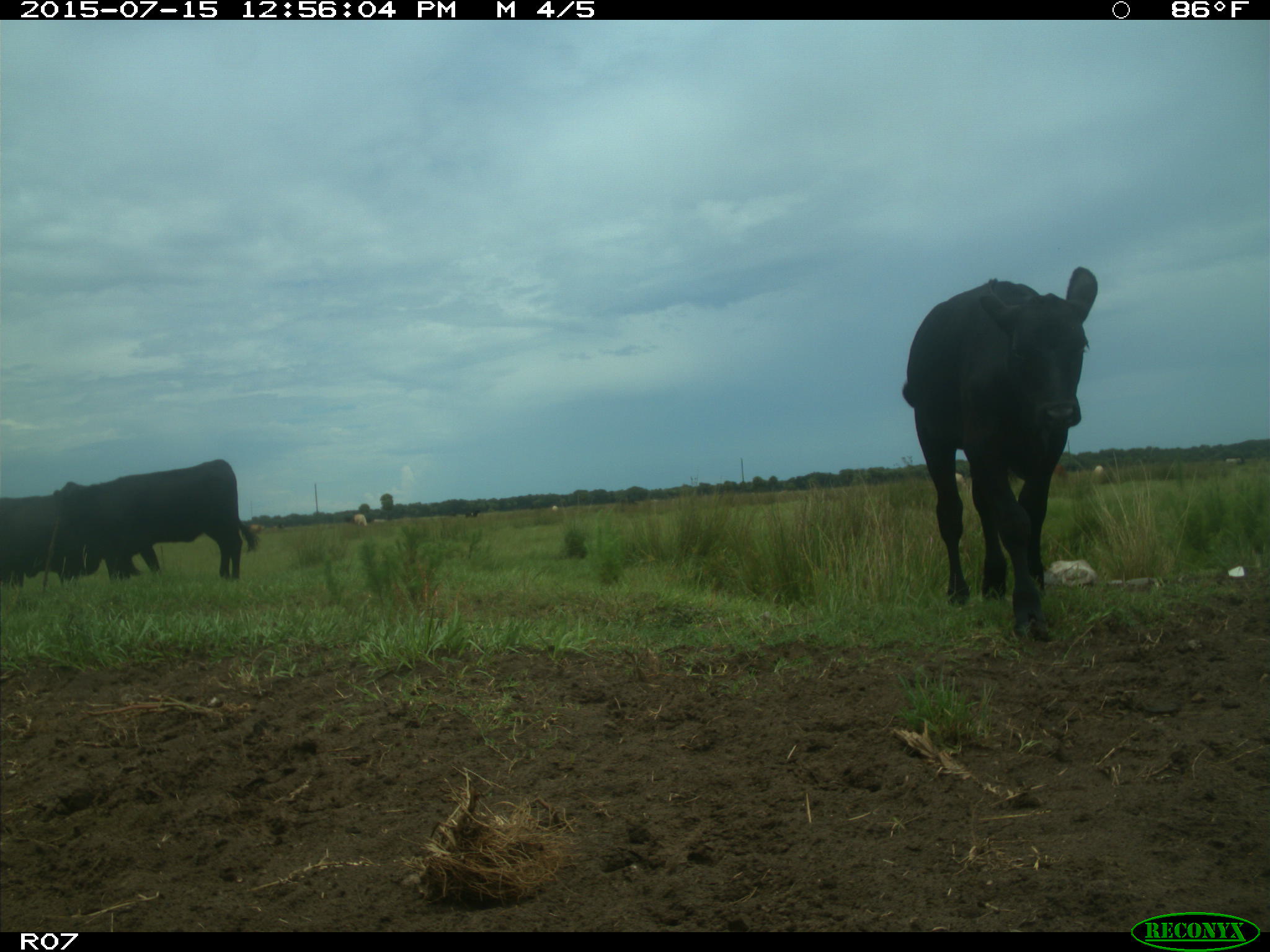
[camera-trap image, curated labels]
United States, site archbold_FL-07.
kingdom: Animalia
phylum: Chordata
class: Mammalia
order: Artiodactyla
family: Bovidae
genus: Bos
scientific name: Bos taurus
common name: domestic cow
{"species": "Bos taurus (domestic cow)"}